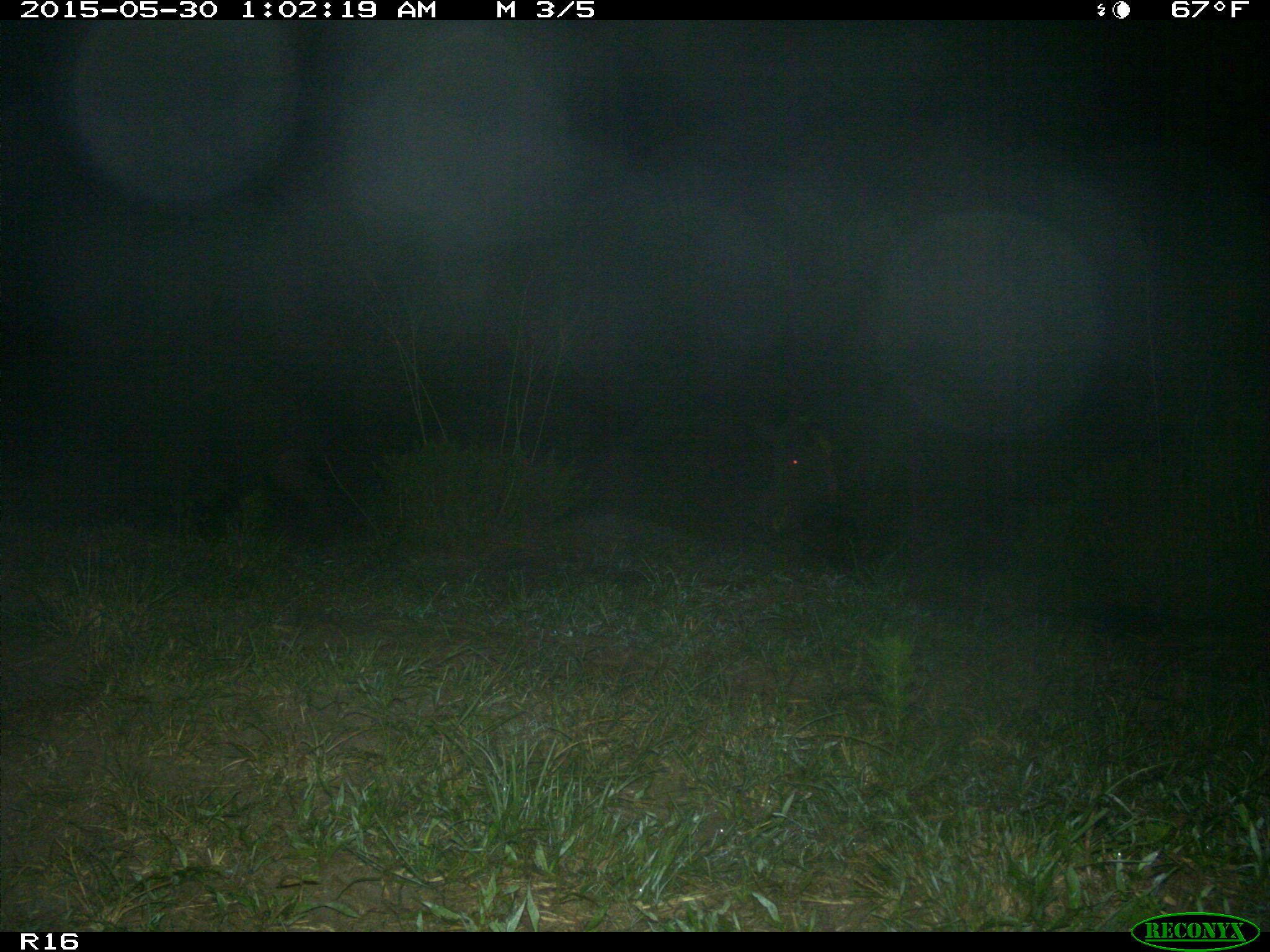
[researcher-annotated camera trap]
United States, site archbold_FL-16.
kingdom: Animalia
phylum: Chordata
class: Mammalia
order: Artiodactyla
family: Suidae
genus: Sus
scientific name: Sus scrofa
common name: wild boar